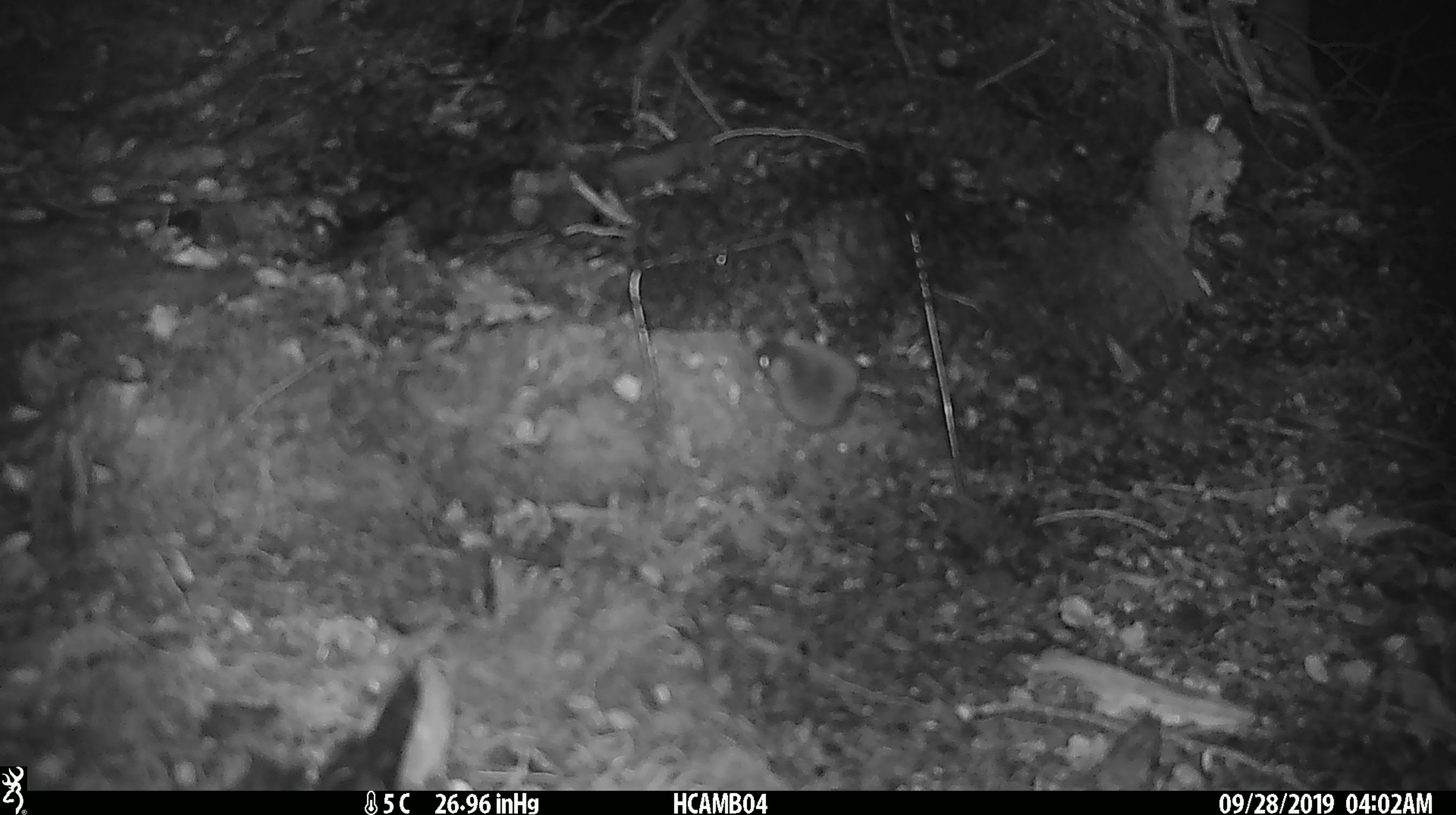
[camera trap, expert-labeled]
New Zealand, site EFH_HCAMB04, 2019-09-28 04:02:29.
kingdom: Animalia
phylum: Chordata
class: Mammalia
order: Rodentia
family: Muridae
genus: Mus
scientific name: Mus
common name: mouse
Mouse (Mus).